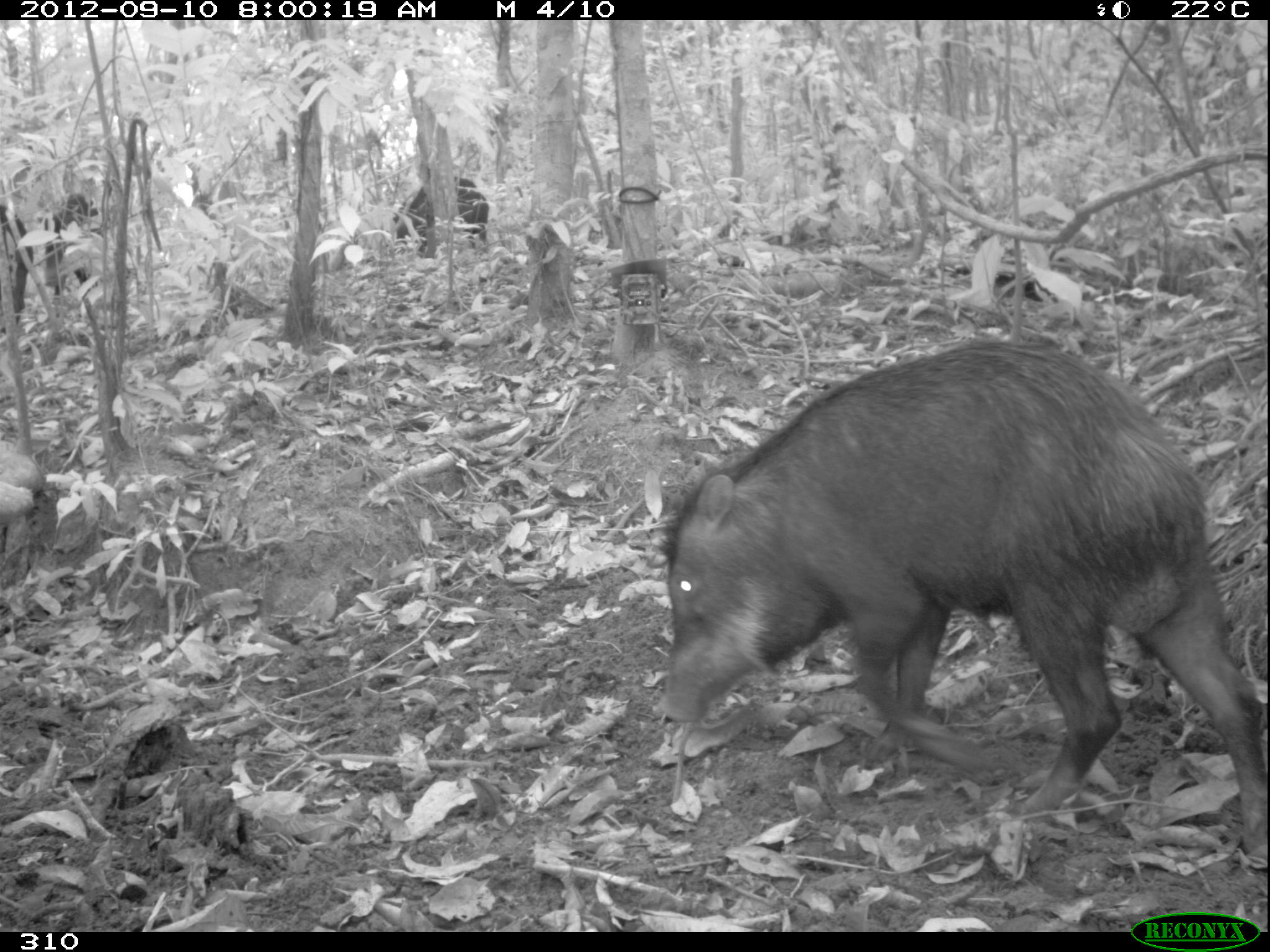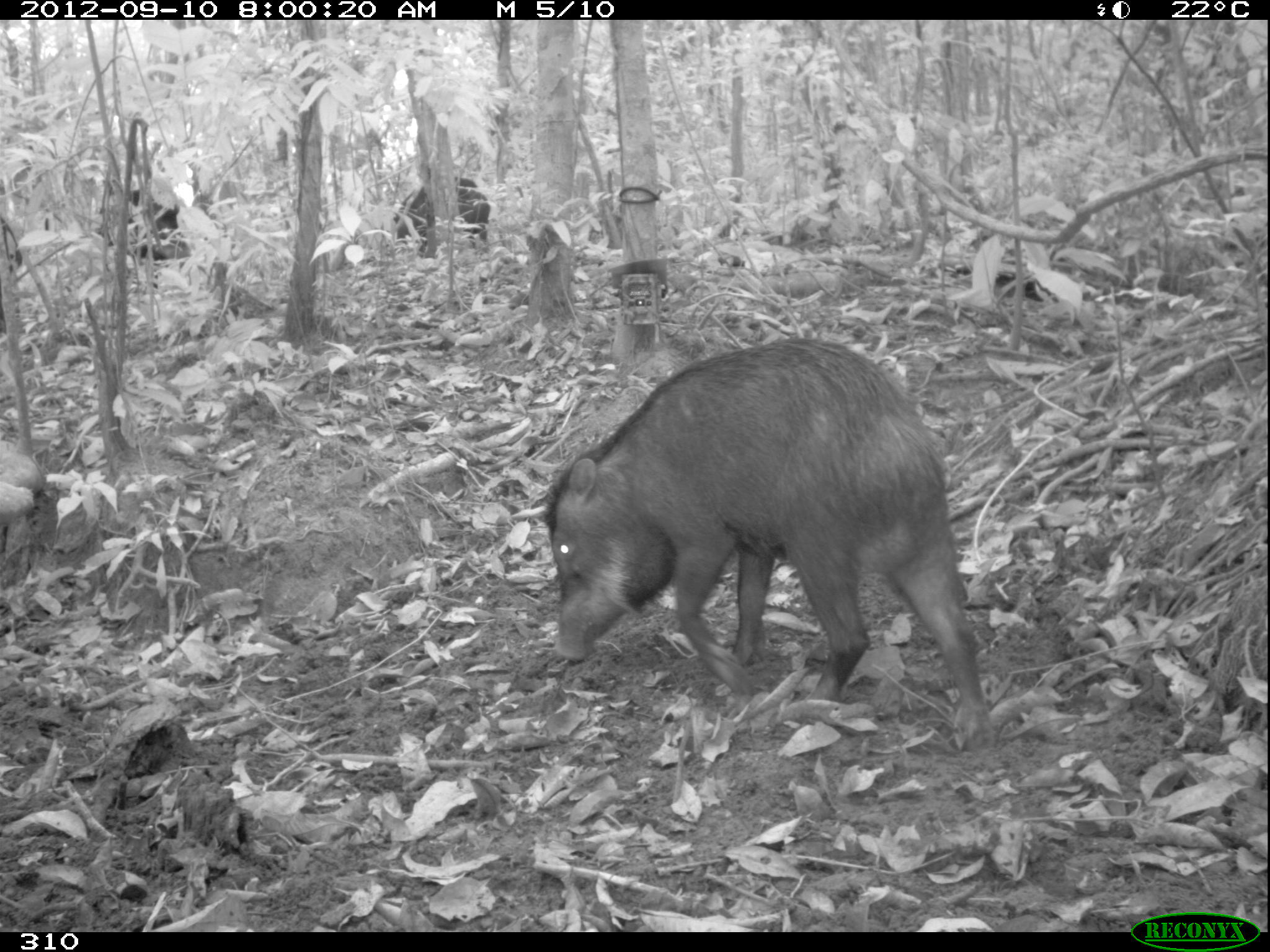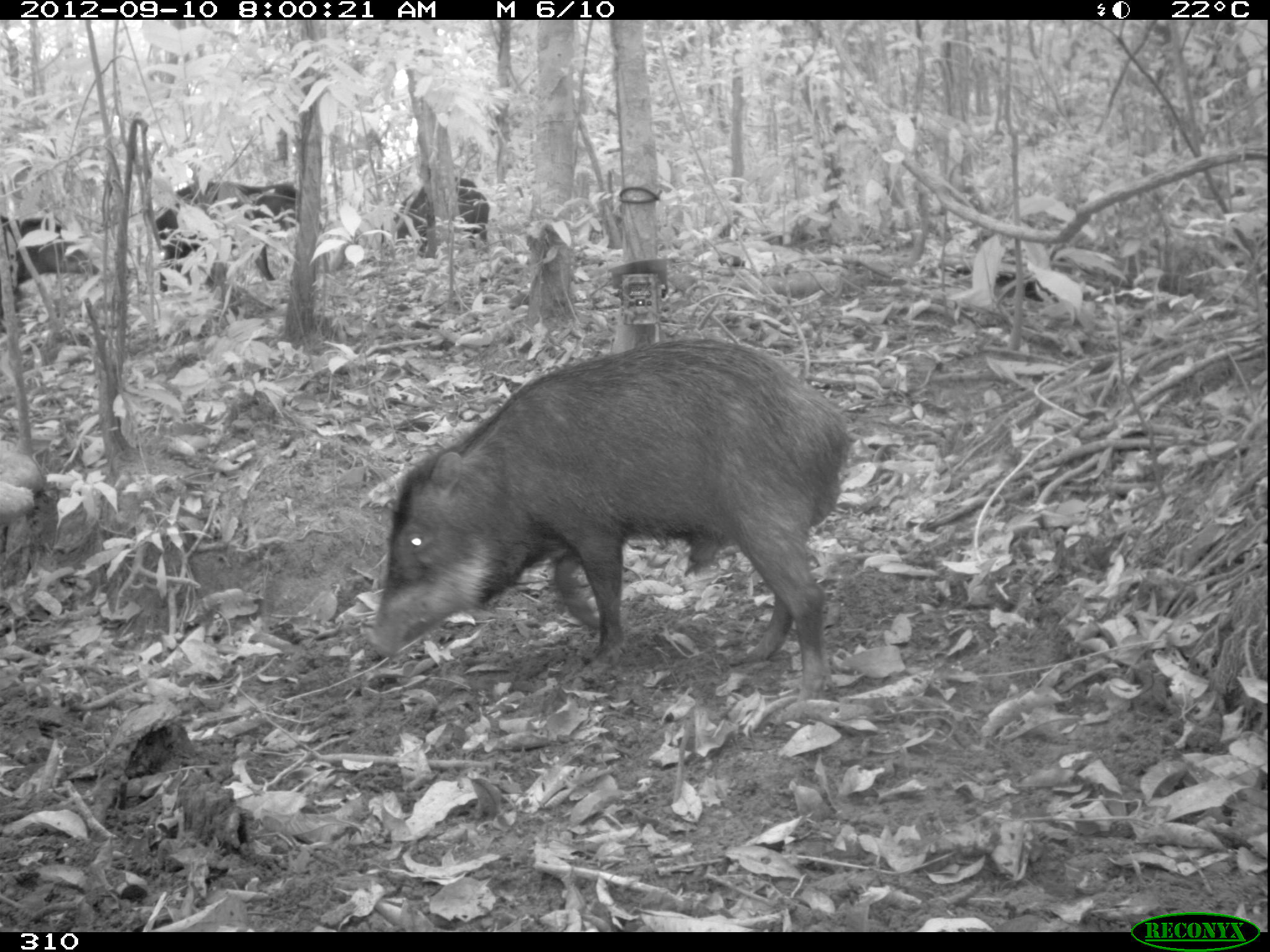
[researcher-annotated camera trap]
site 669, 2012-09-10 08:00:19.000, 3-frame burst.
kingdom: Animalia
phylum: Chordata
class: Mammalia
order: Artiodactyla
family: Tayassuidae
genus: Tayassu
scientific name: Tayassu pecari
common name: white-lipped peccary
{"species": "Tayassu pecari (white-lipped peccary)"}